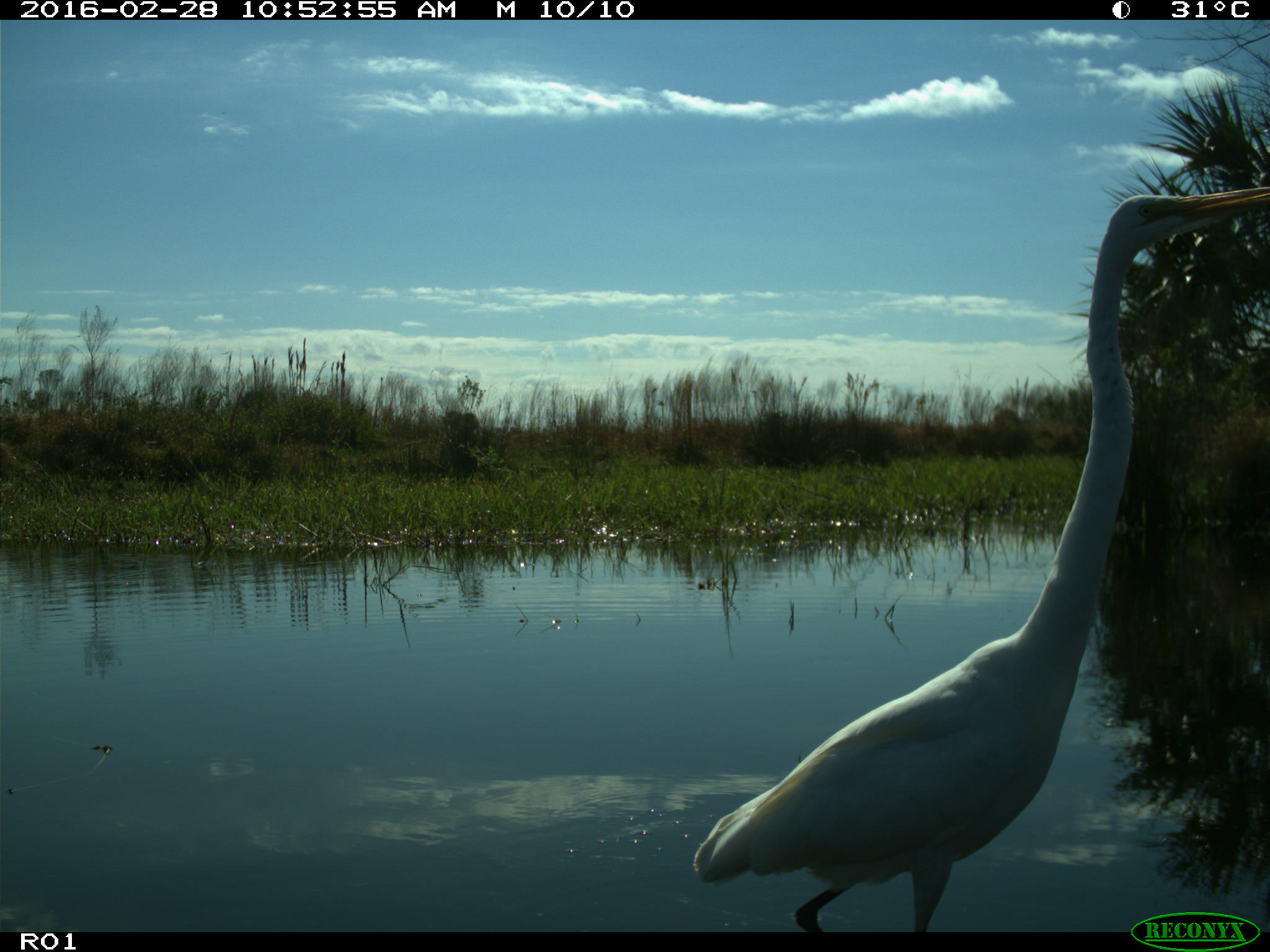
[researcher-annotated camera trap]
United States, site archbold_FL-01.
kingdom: Animalia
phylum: Chordata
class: Aves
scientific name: Aves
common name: birds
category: unidentified bird